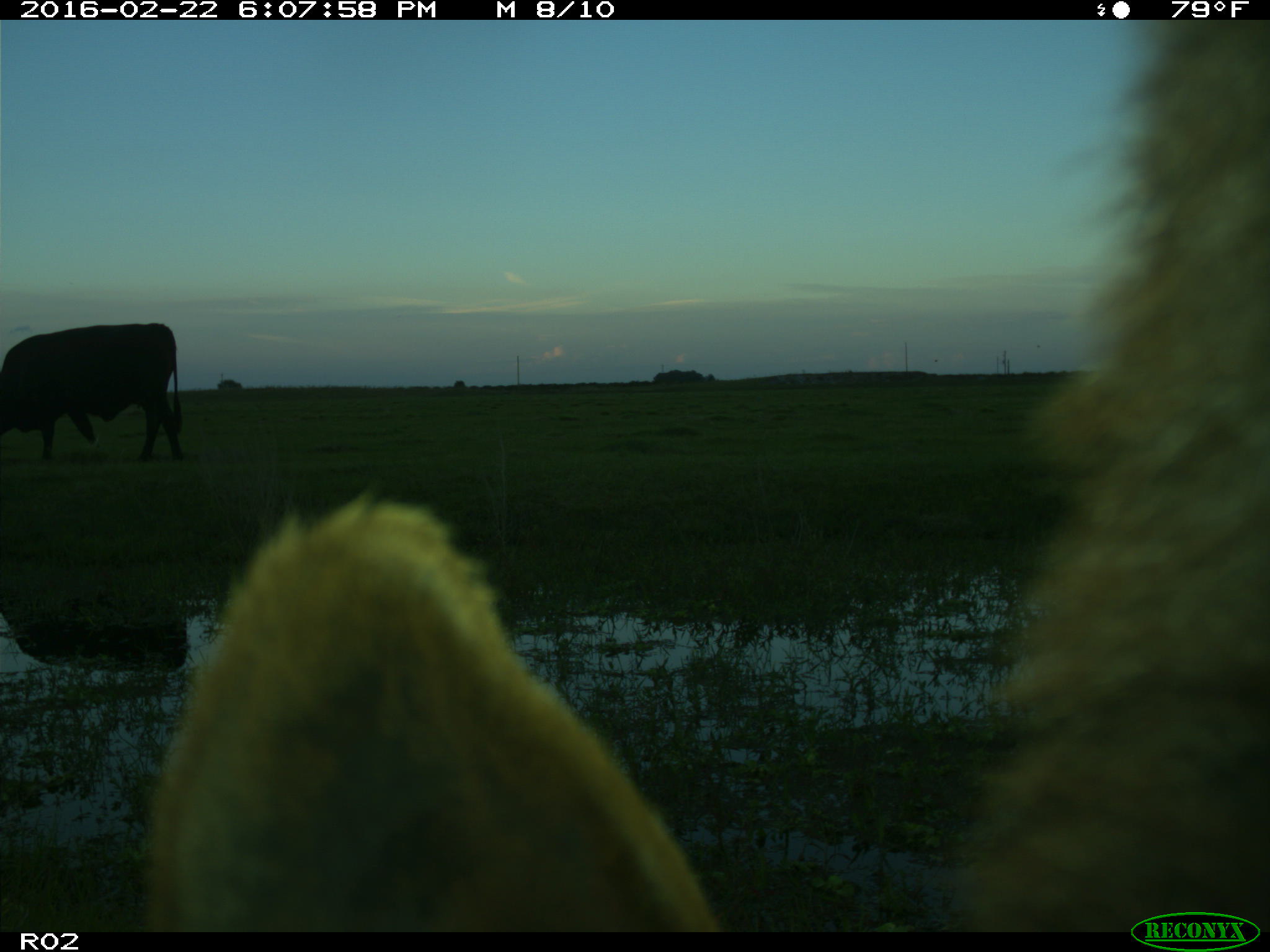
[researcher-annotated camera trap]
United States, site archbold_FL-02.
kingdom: Animalia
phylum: Chordata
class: Mammalia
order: Artiodactyla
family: Bovidae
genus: Bos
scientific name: Bos taurus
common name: domestic cow